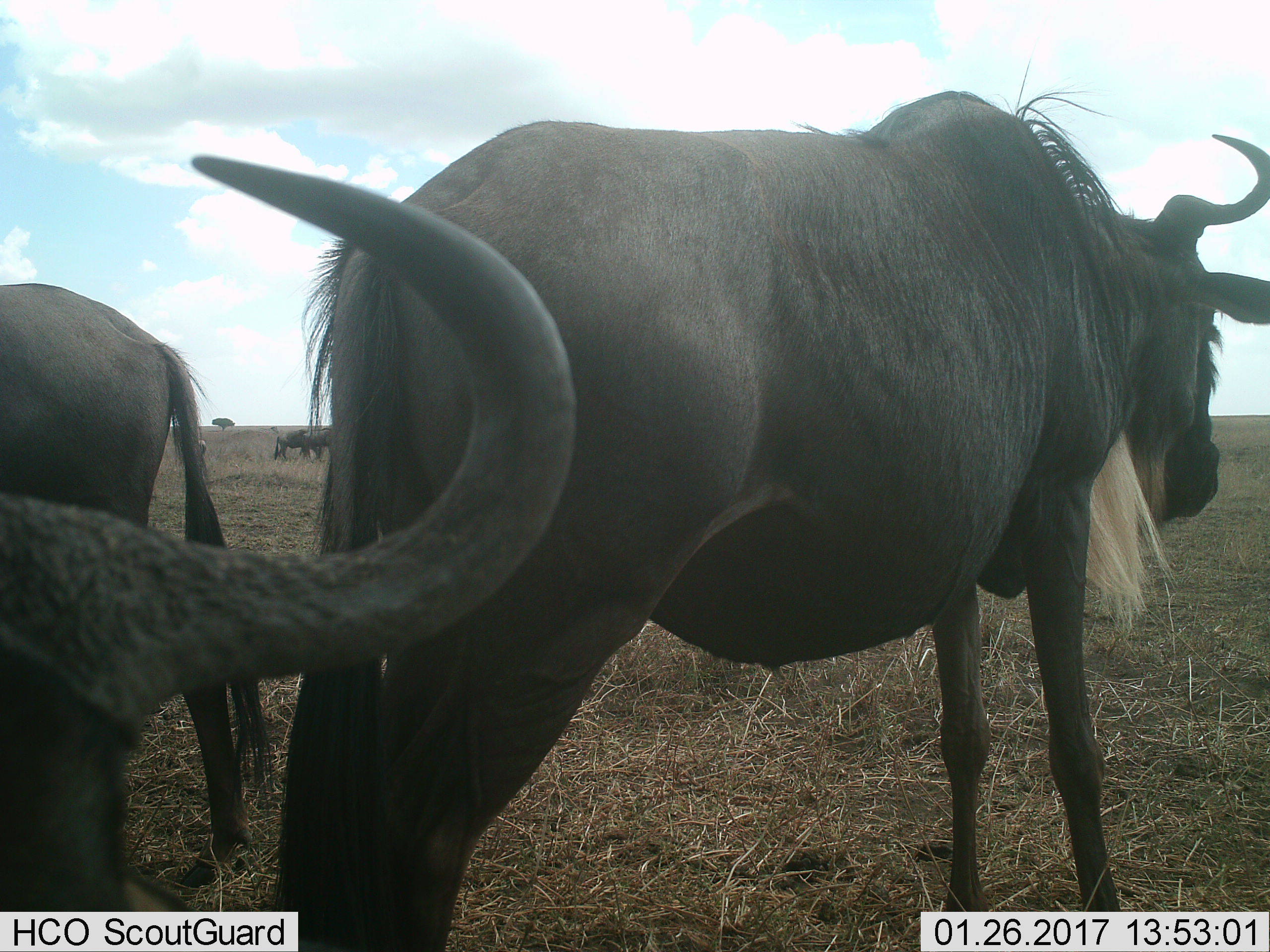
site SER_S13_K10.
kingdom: Animalia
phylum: Chordata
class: Mammalia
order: Artiodactyla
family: Bovidae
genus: Connochaetes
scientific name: Connochaetes taurinus taurinus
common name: blue wildebeest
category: wildebeestblue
Wildebeestblue (blue wildebeest) (Connochaetes taurinus taurinus), count 5. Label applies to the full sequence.